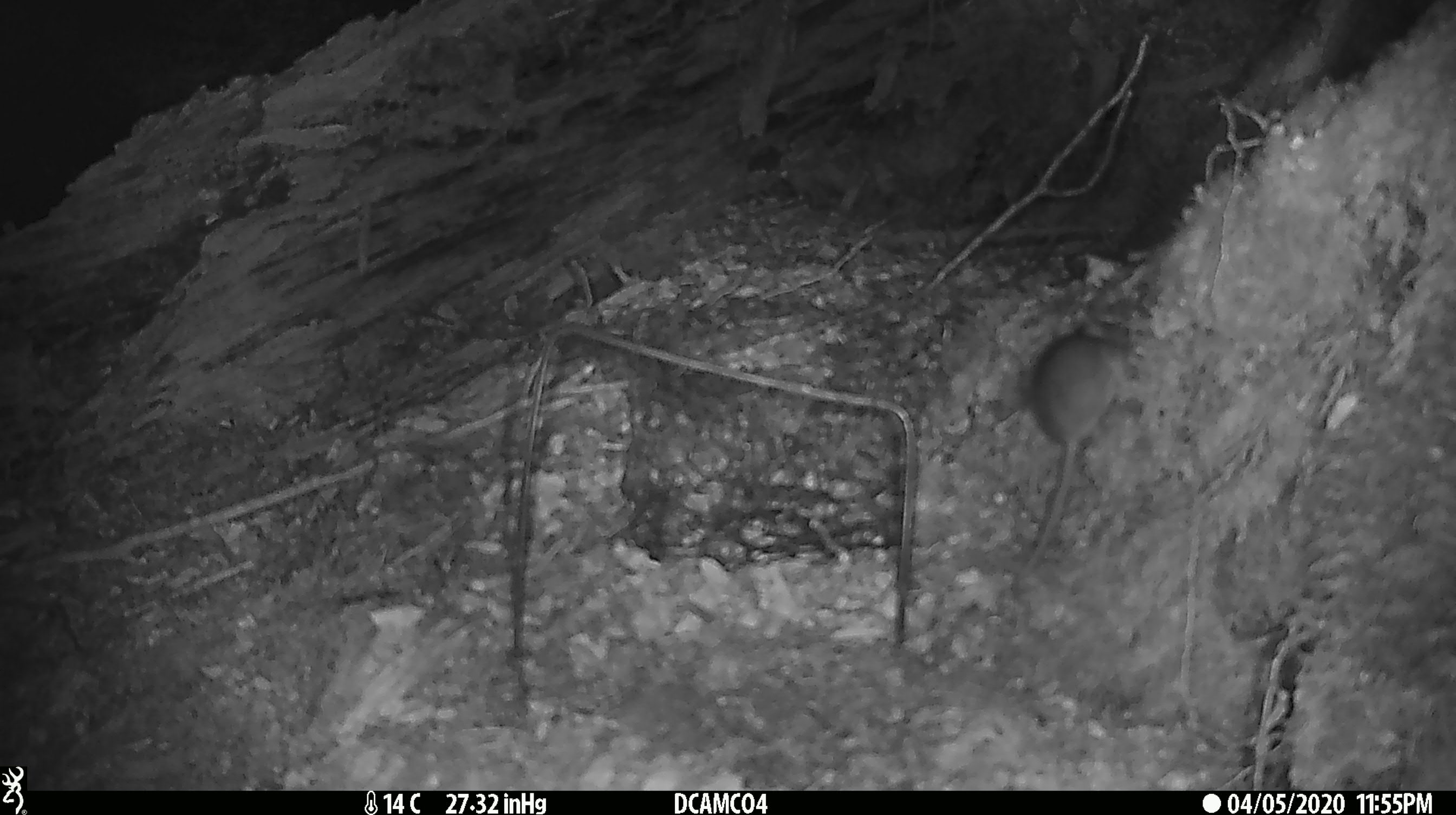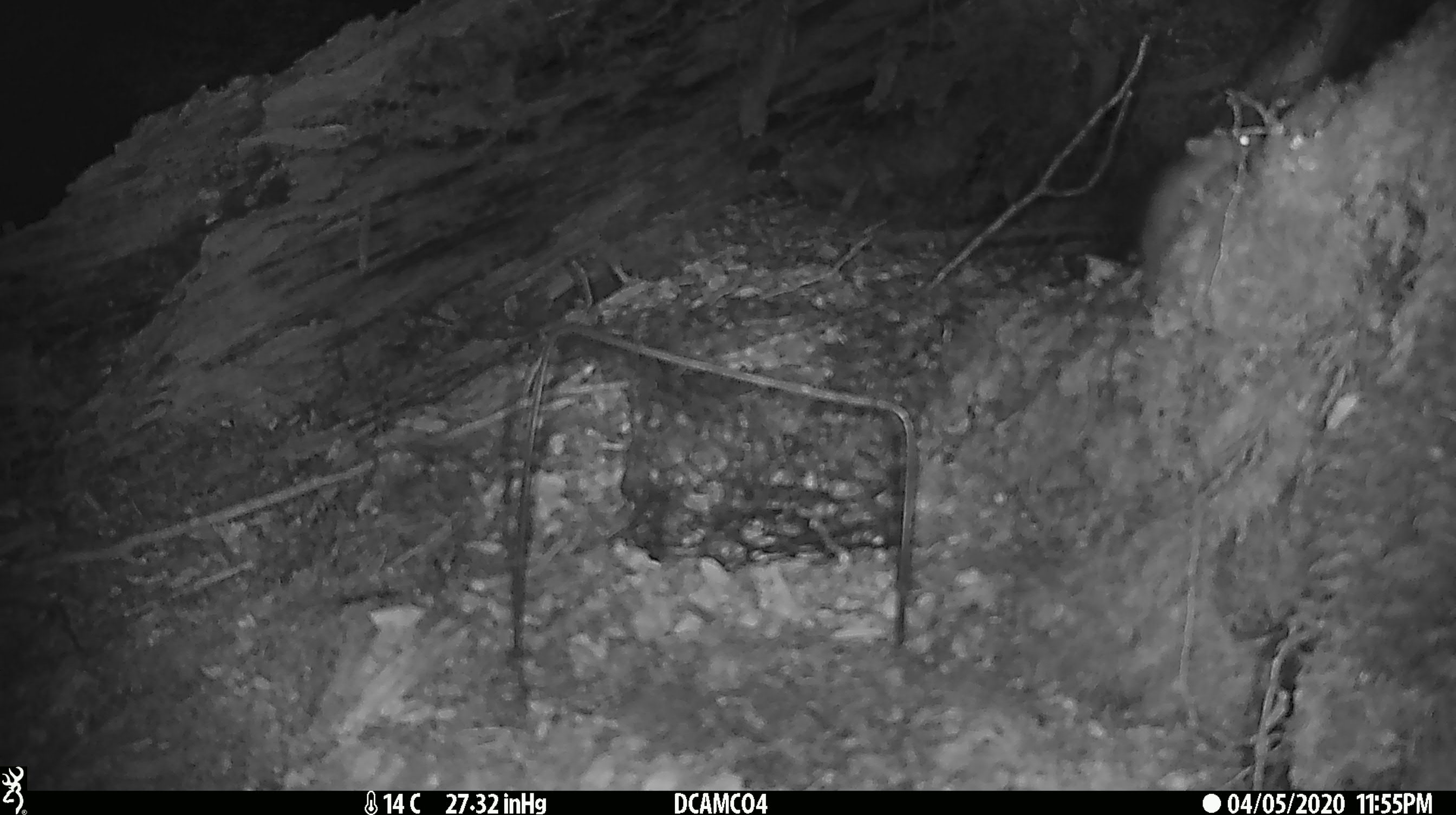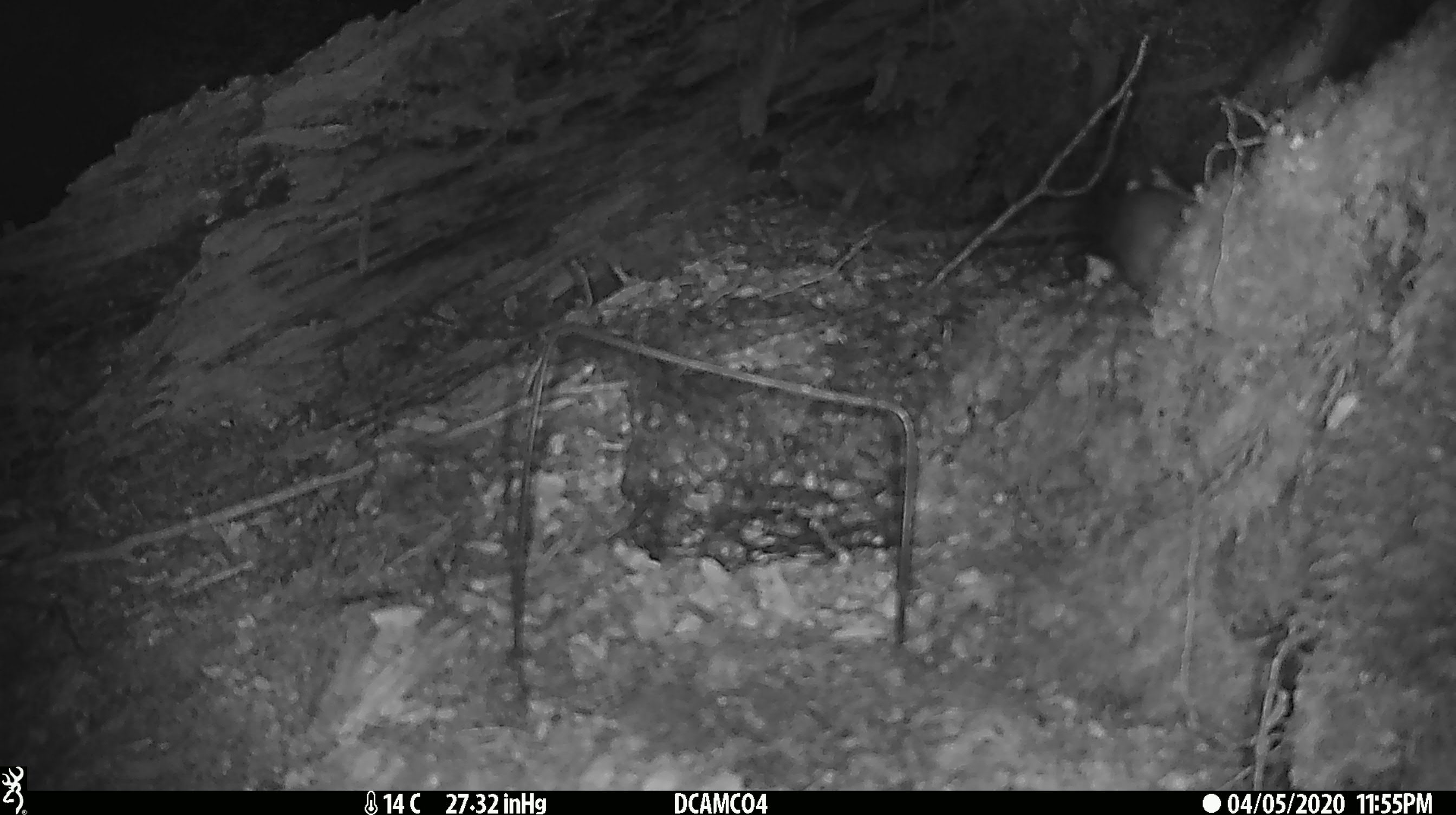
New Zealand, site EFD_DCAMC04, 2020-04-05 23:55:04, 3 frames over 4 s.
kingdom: Animalia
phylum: Chordata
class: Mammalia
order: Rodentia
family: Muridae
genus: Mus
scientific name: Mus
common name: mouse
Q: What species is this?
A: Mouse (Mus).